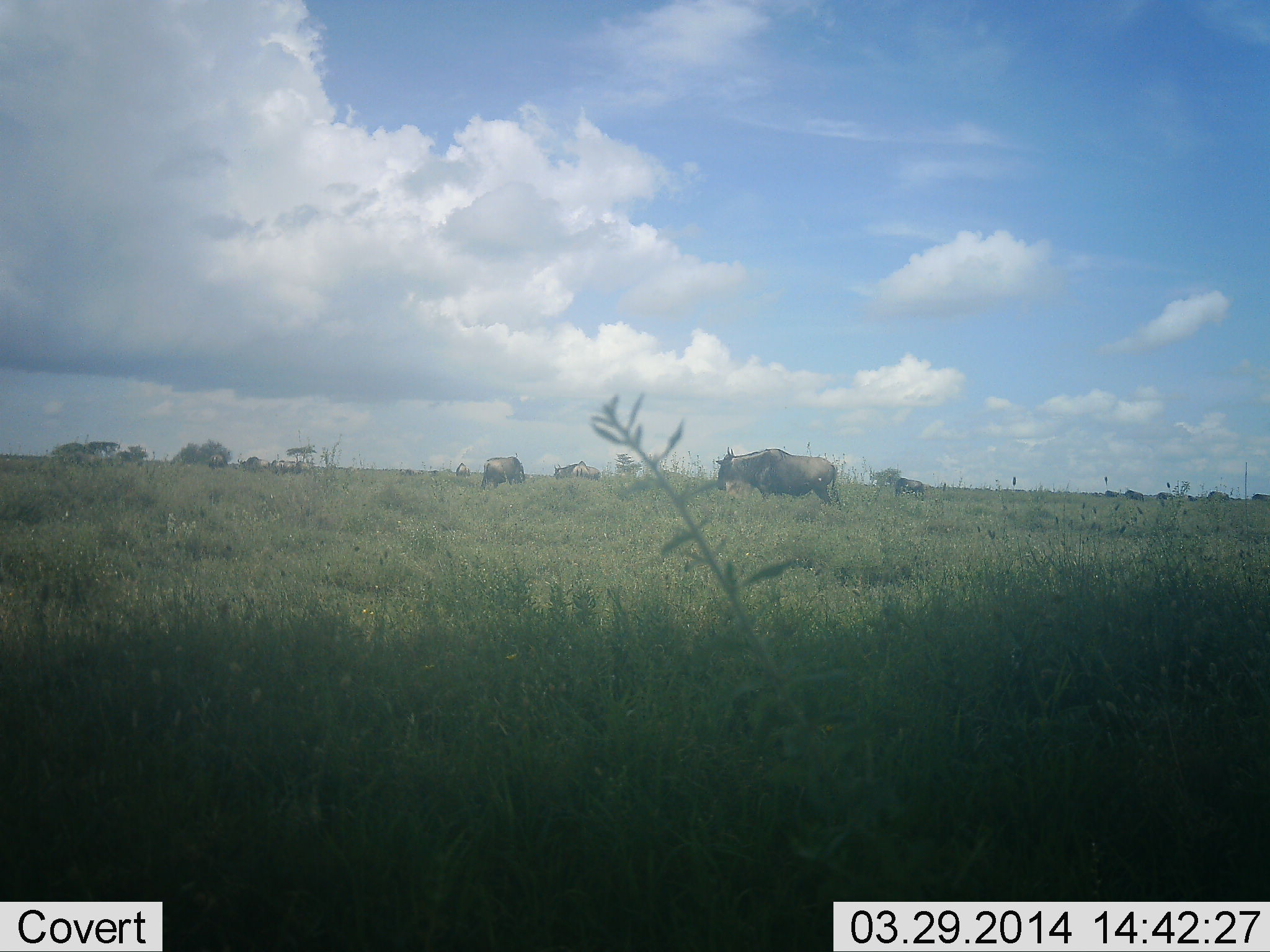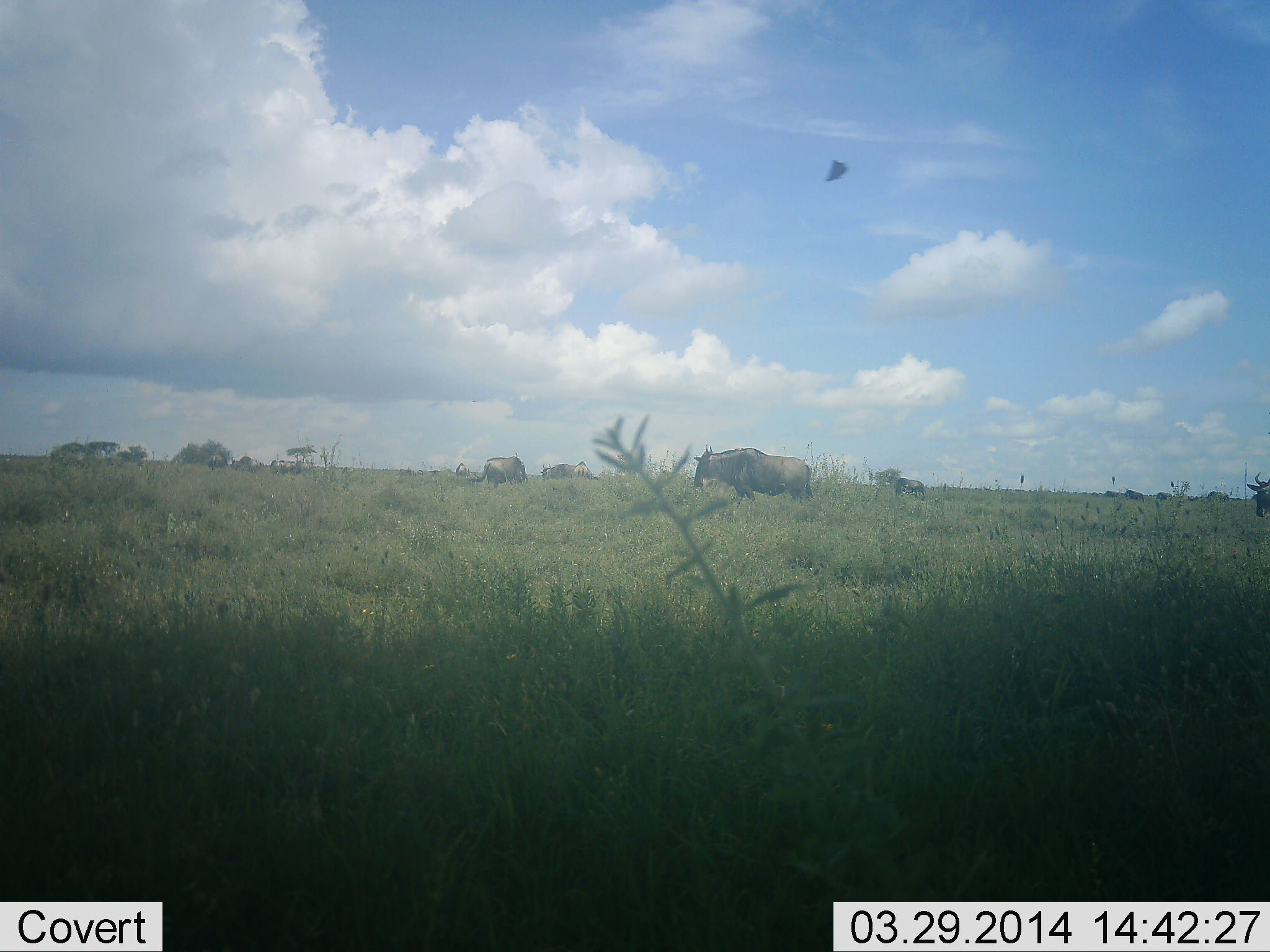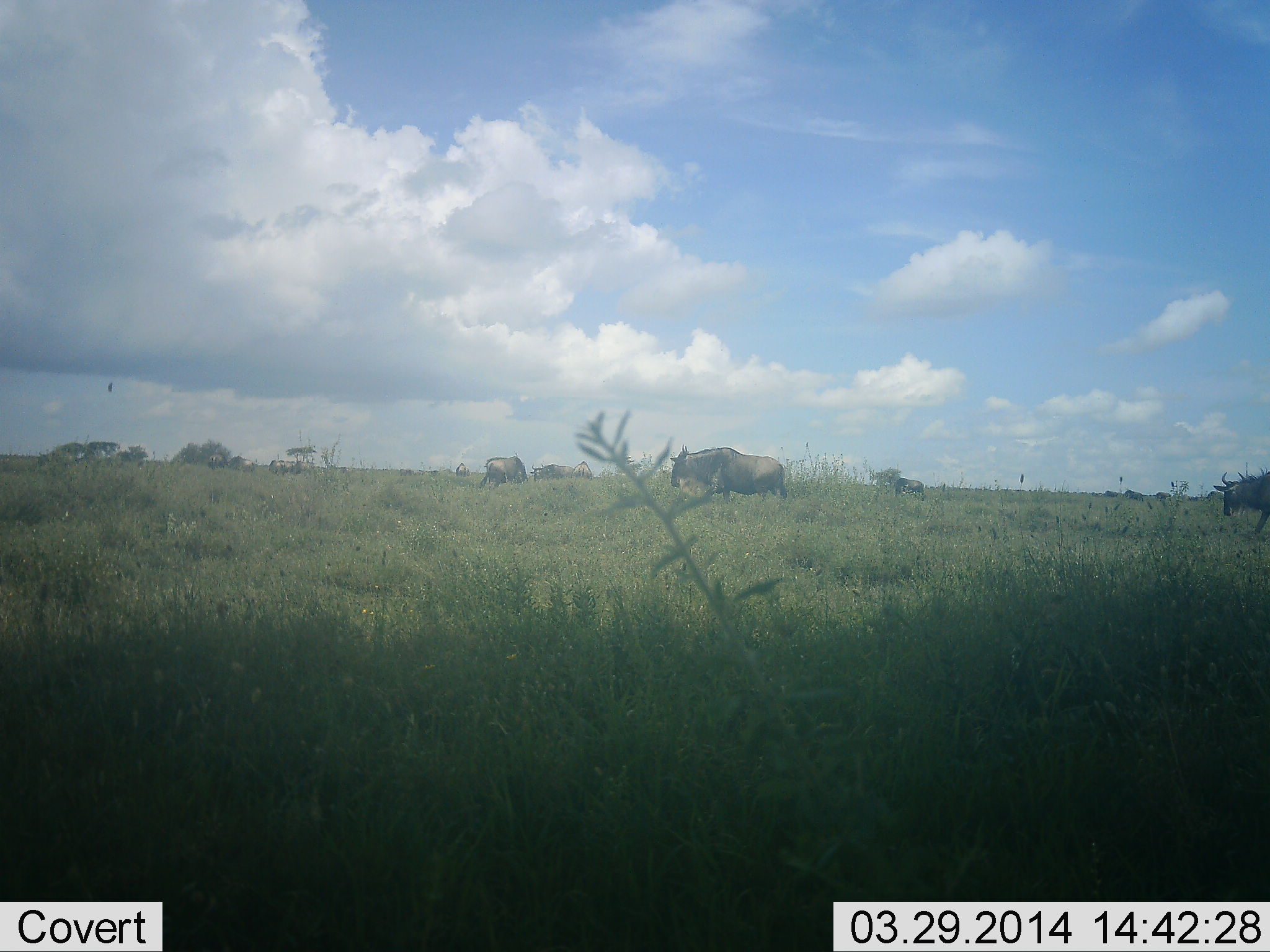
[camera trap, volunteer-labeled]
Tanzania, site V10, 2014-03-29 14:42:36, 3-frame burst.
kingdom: Animalia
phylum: Chordata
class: Mammalia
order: Artiodactyla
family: Bovidae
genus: Connochaetes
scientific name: Connochaetes taurinus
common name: blue wildebeest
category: wildebeest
Wildebeest (blue wildebeest) (Connochaetes taurinus), count 11-50. Behavior (volunteer vote fractions): standing 58%, resting 0%, moving 75%, interacting 0%. Young present (vote fraction): 0%. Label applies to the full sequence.